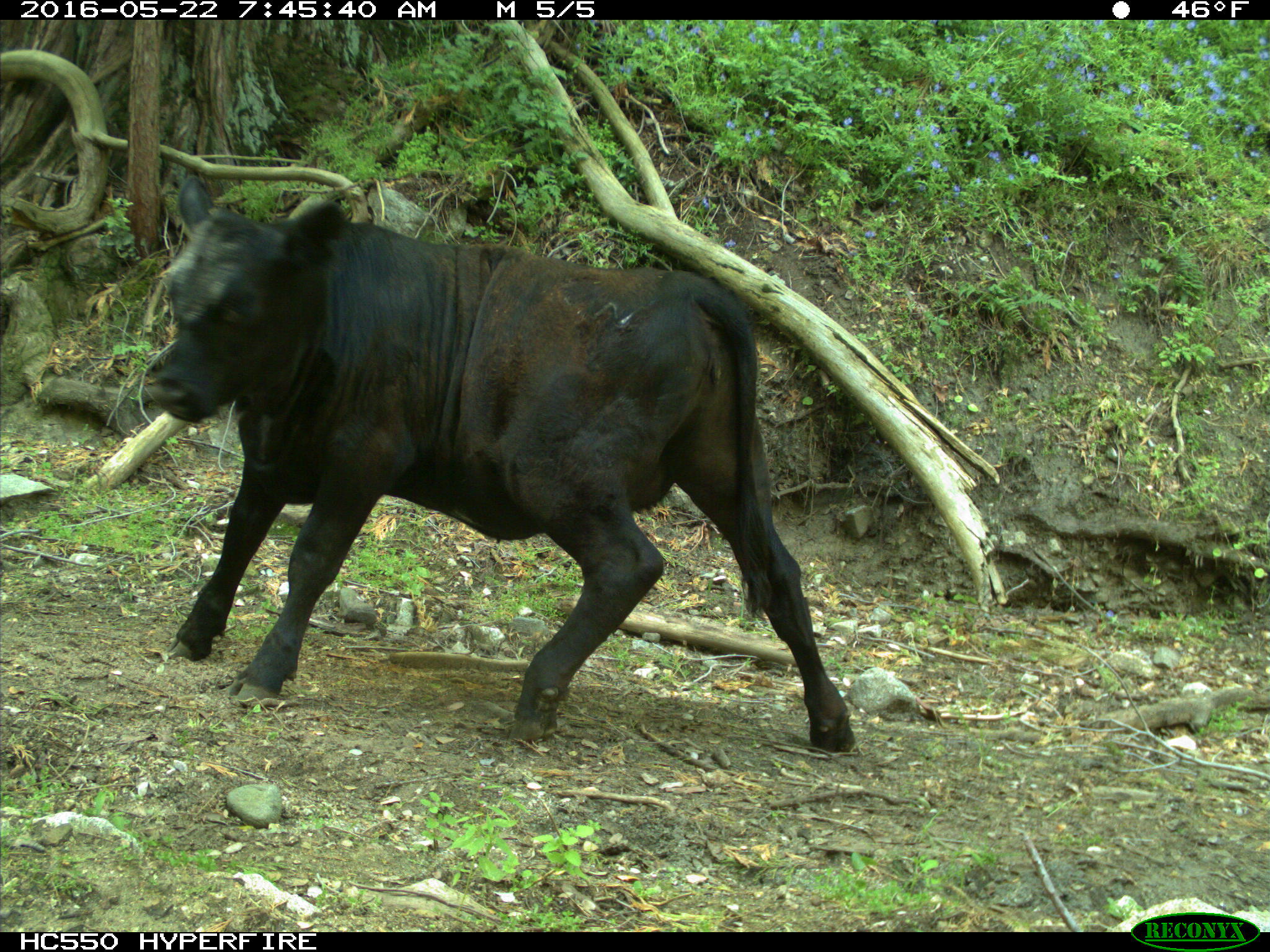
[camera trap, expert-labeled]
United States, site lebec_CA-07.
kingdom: Animalia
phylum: Chordata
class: Mammalia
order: Artiodactyla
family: Bovidae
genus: Bos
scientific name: Bos taurus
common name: domestic cow